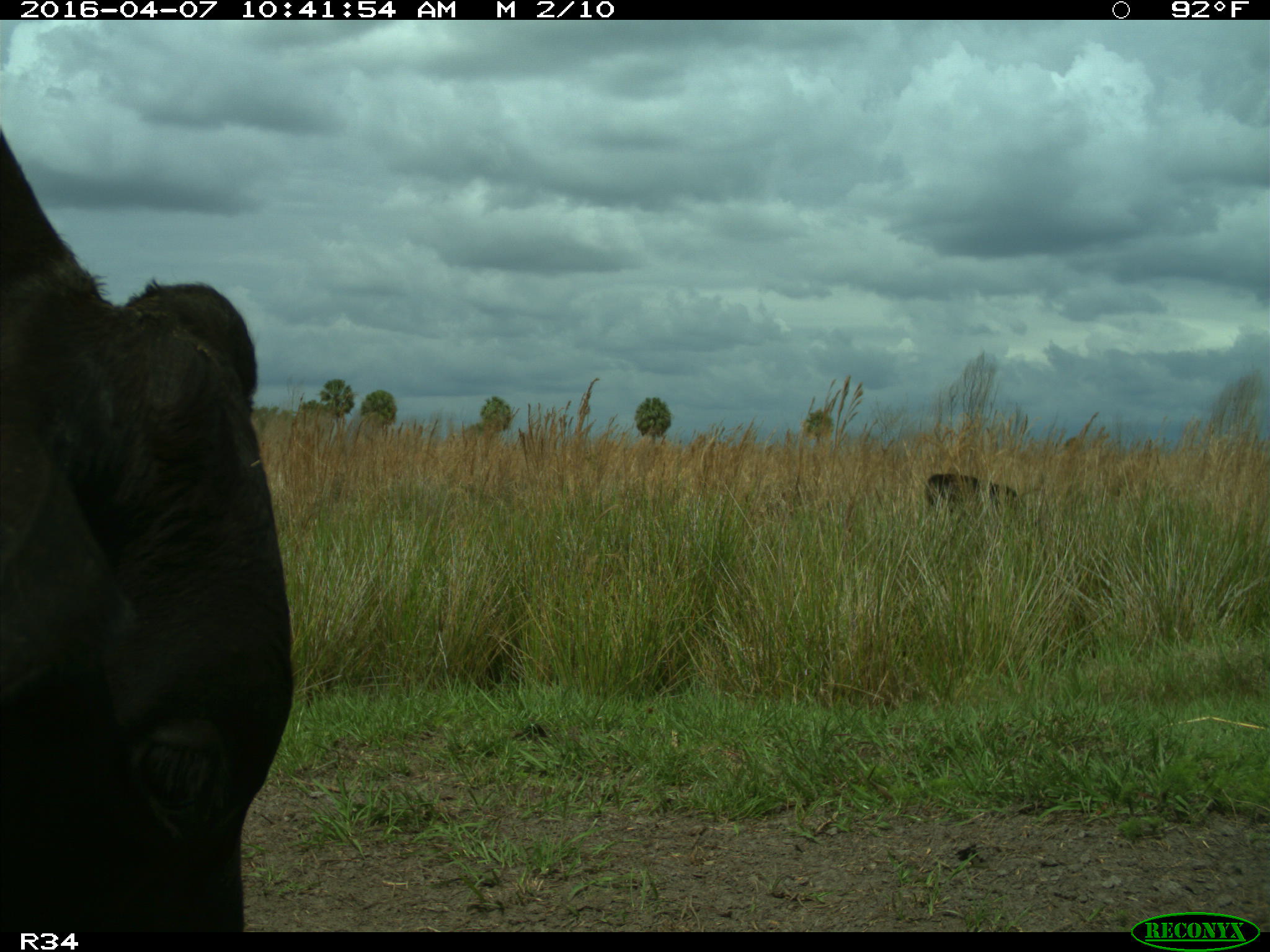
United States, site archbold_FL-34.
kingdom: Animalia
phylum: Chordata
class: Mammalia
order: Artiodactyla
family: Bovidae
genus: Bos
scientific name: Bos taurus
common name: domestic cow